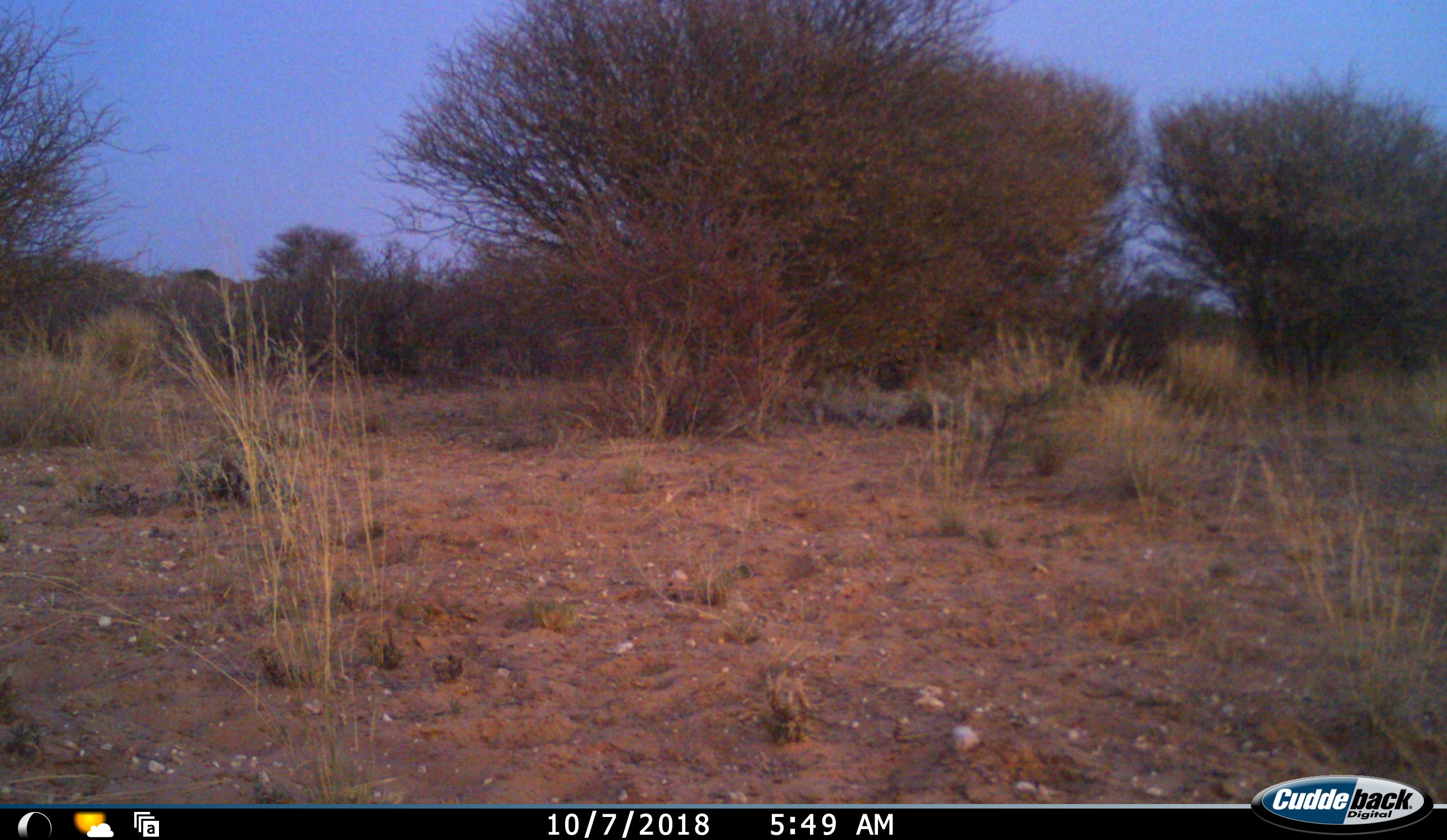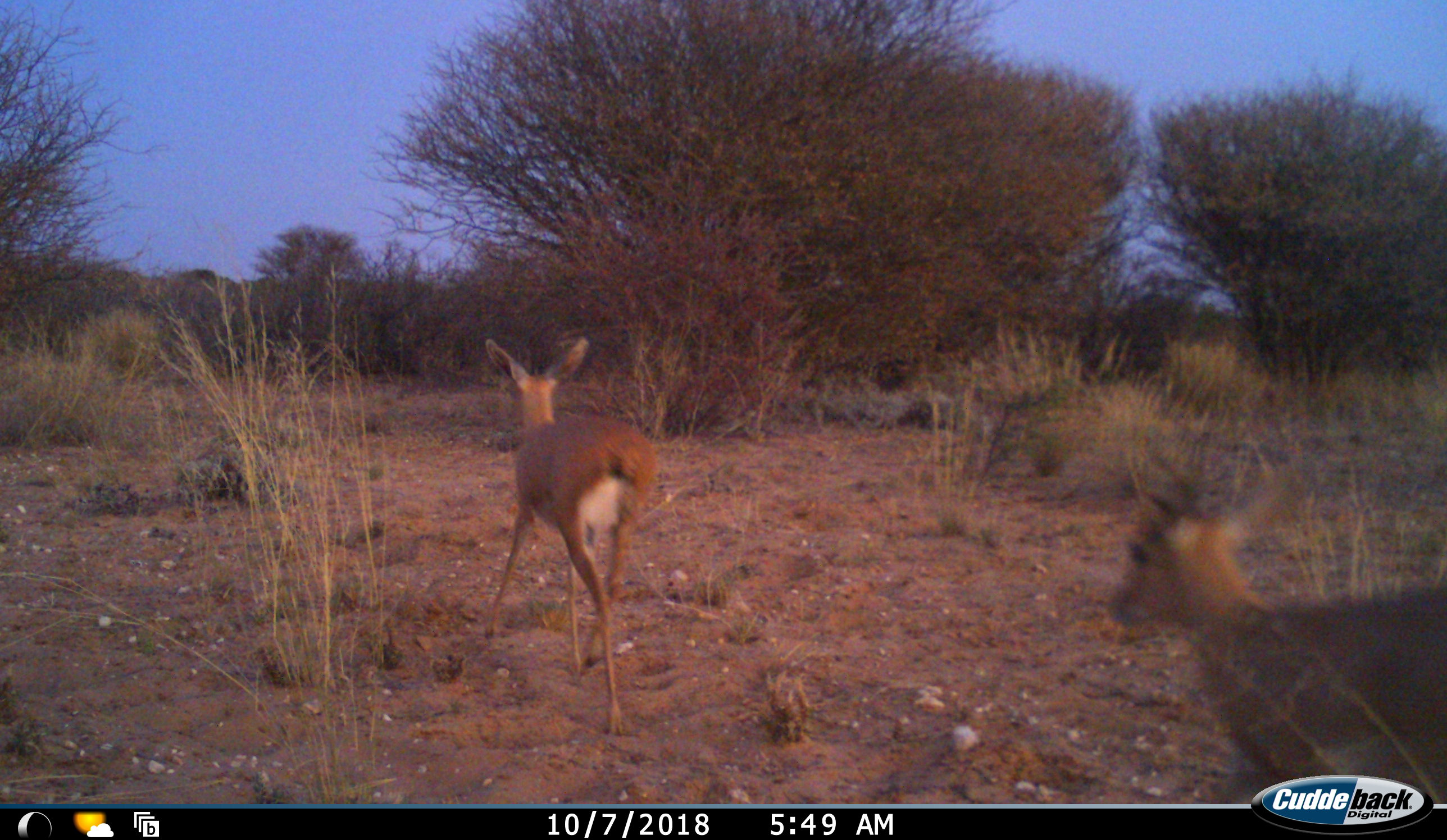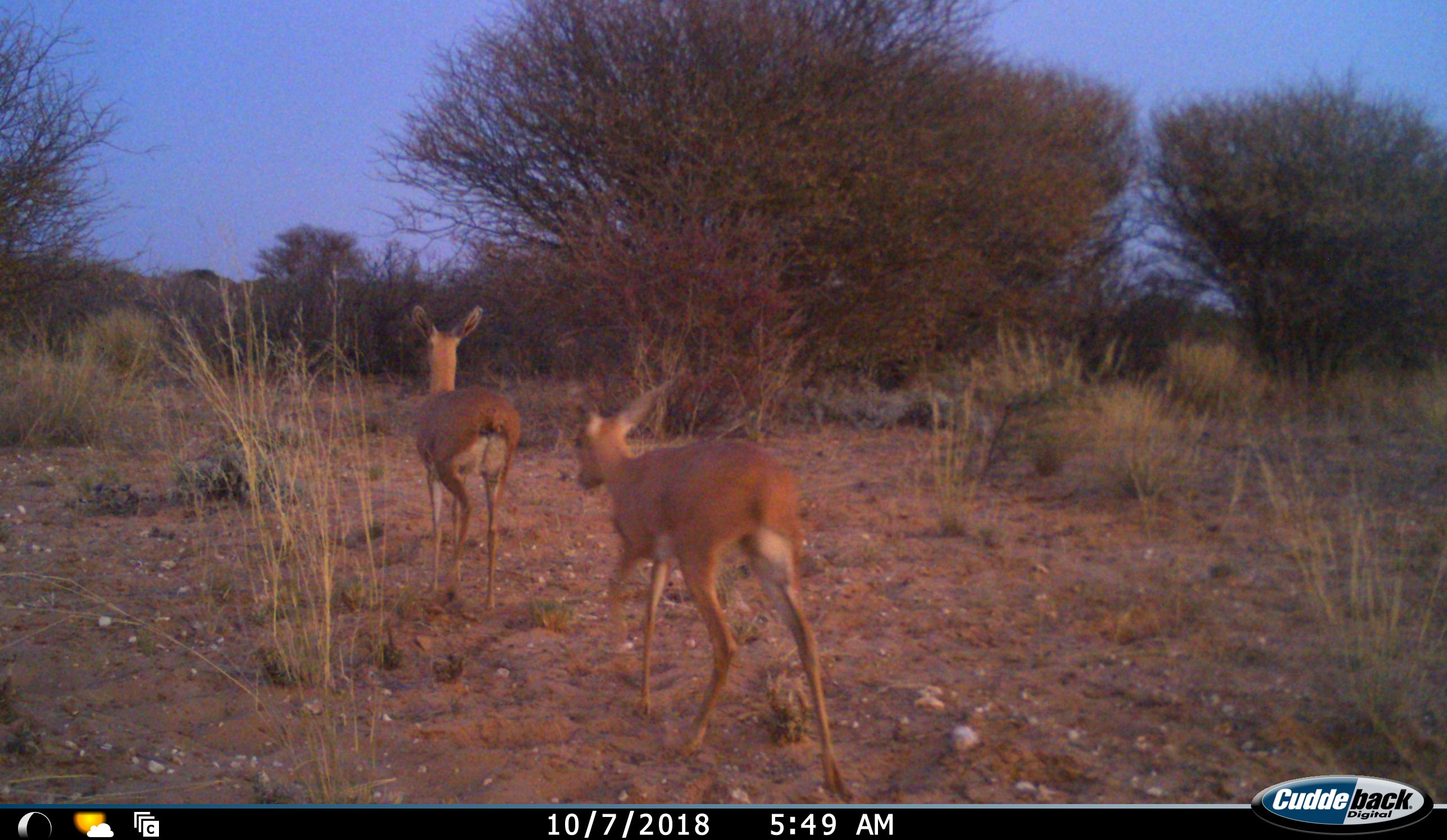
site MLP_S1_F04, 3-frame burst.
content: unidentified animal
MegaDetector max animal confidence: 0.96